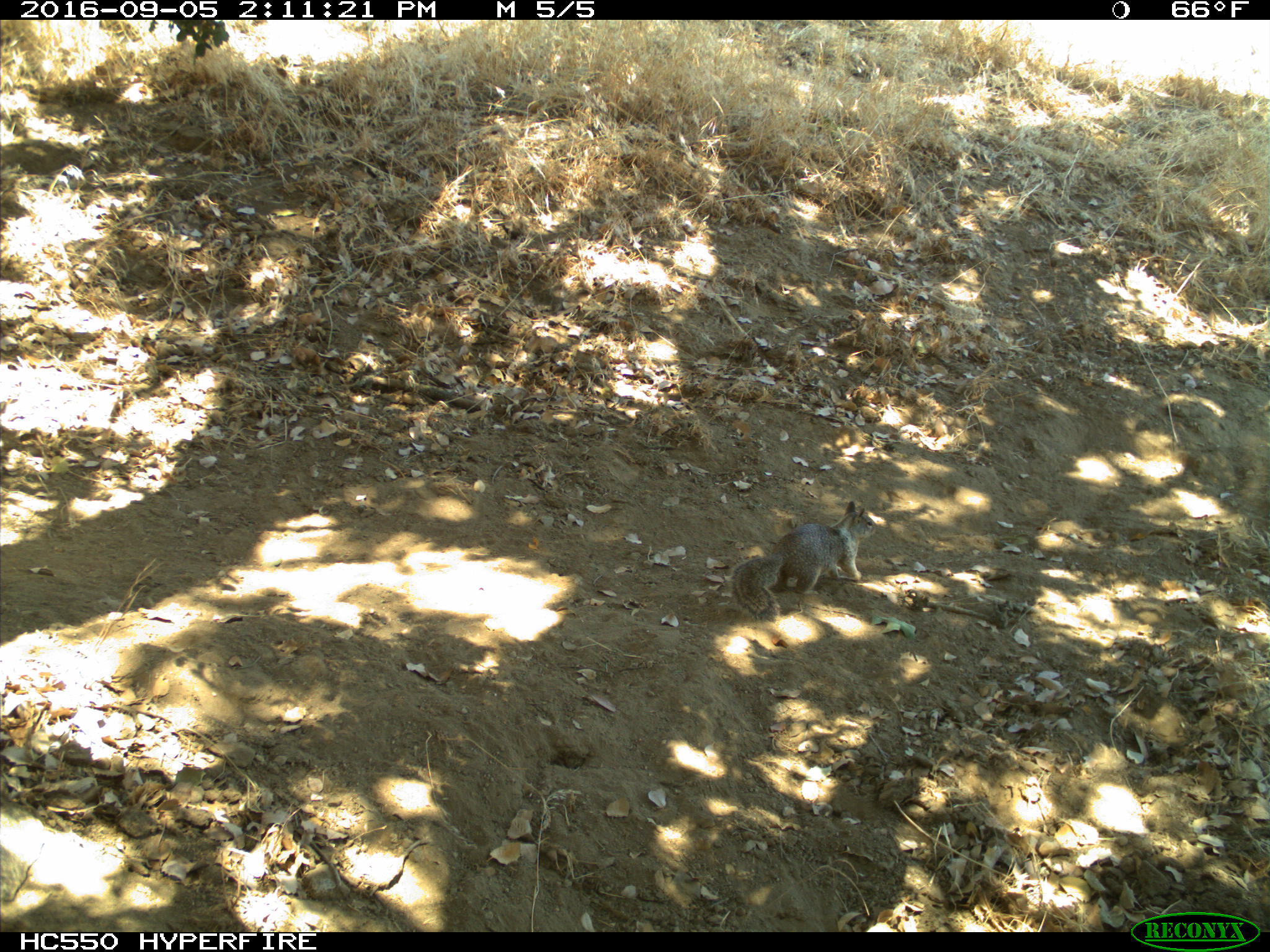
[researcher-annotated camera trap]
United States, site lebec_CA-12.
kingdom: Animalia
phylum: Chordata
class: Mammalia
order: Rodentia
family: Sciuridae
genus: Otospermophilus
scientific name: Otospermophilus beecheyi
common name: california ground squirrel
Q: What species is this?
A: Otospermophilus beecheyi (california ground squirrel).